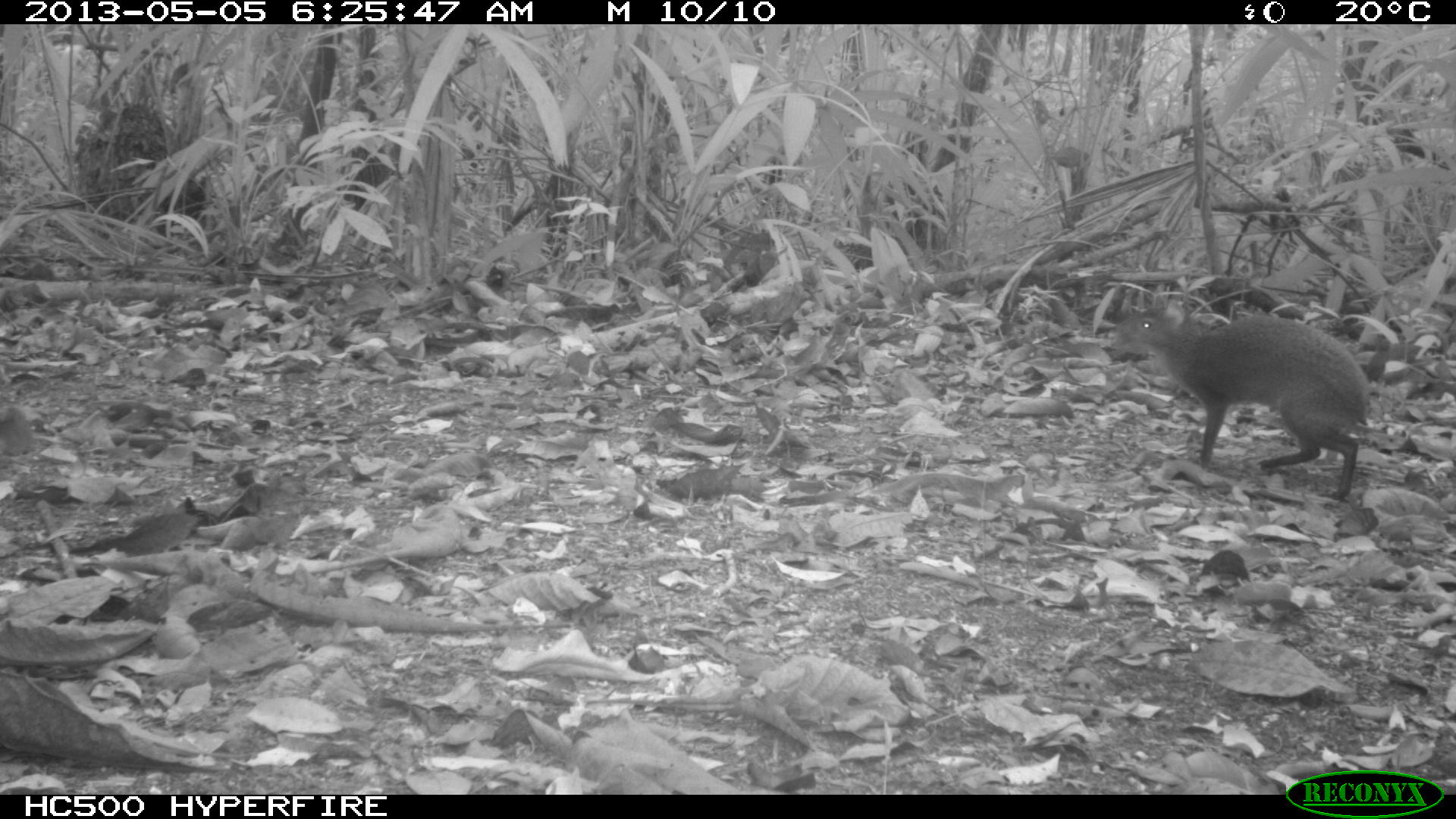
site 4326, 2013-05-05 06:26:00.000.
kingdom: Animalia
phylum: Chordata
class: Mammalia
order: Rodentia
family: Dasyproctidae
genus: Dasyprocta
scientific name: Dasyprocta punctata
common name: central american agouti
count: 1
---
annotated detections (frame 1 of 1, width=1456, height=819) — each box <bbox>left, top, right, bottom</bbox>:
dasyprocta punctata: <bbox>1116, 302, 1371, 499</bbox>